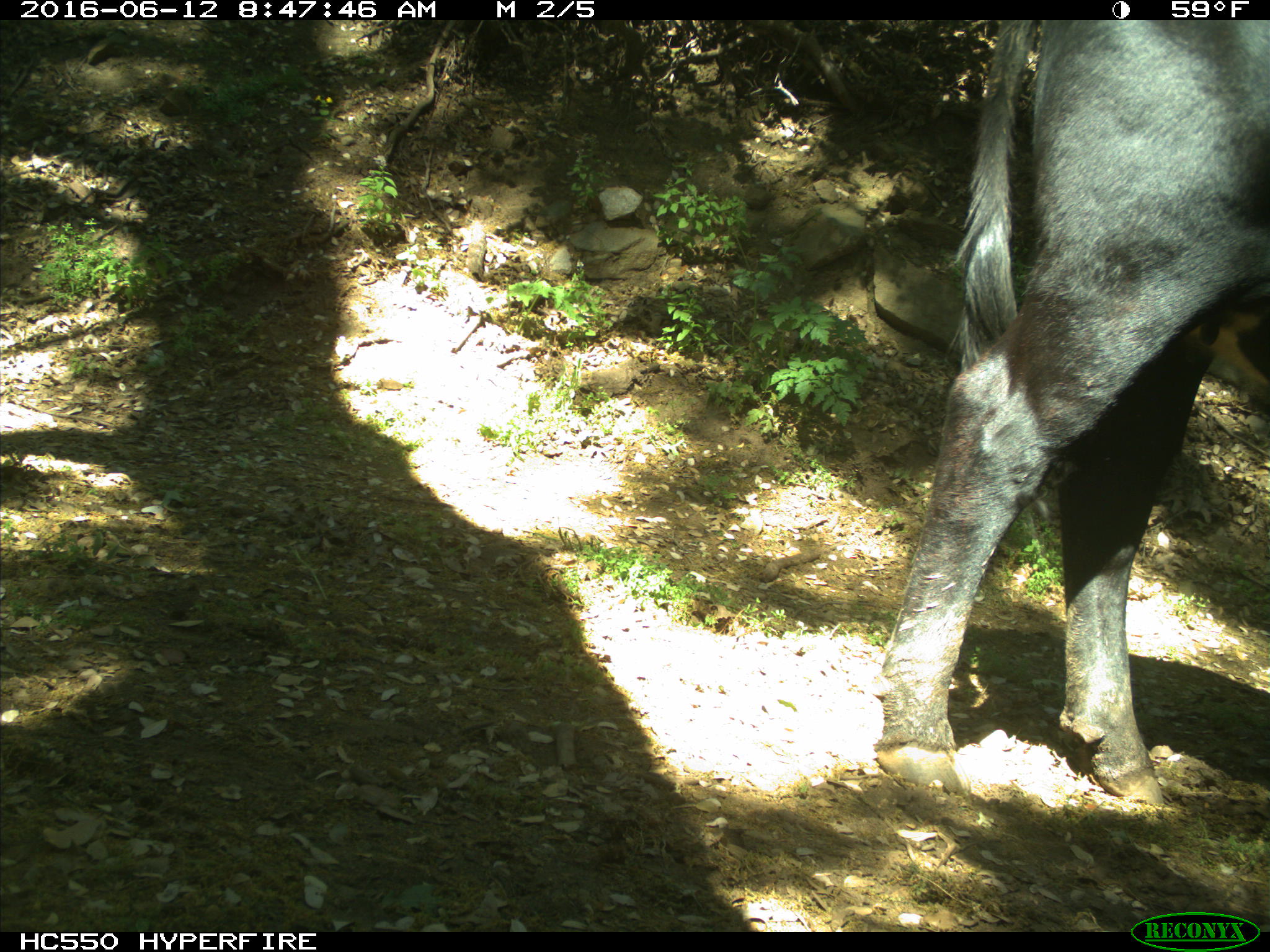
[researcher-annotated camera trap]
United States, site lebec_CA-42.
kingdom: Animalia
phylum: Chordata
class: Mammalia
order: Artiodactyla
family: Bovidae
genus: Bos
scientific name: Bos taurus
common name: domestic cow